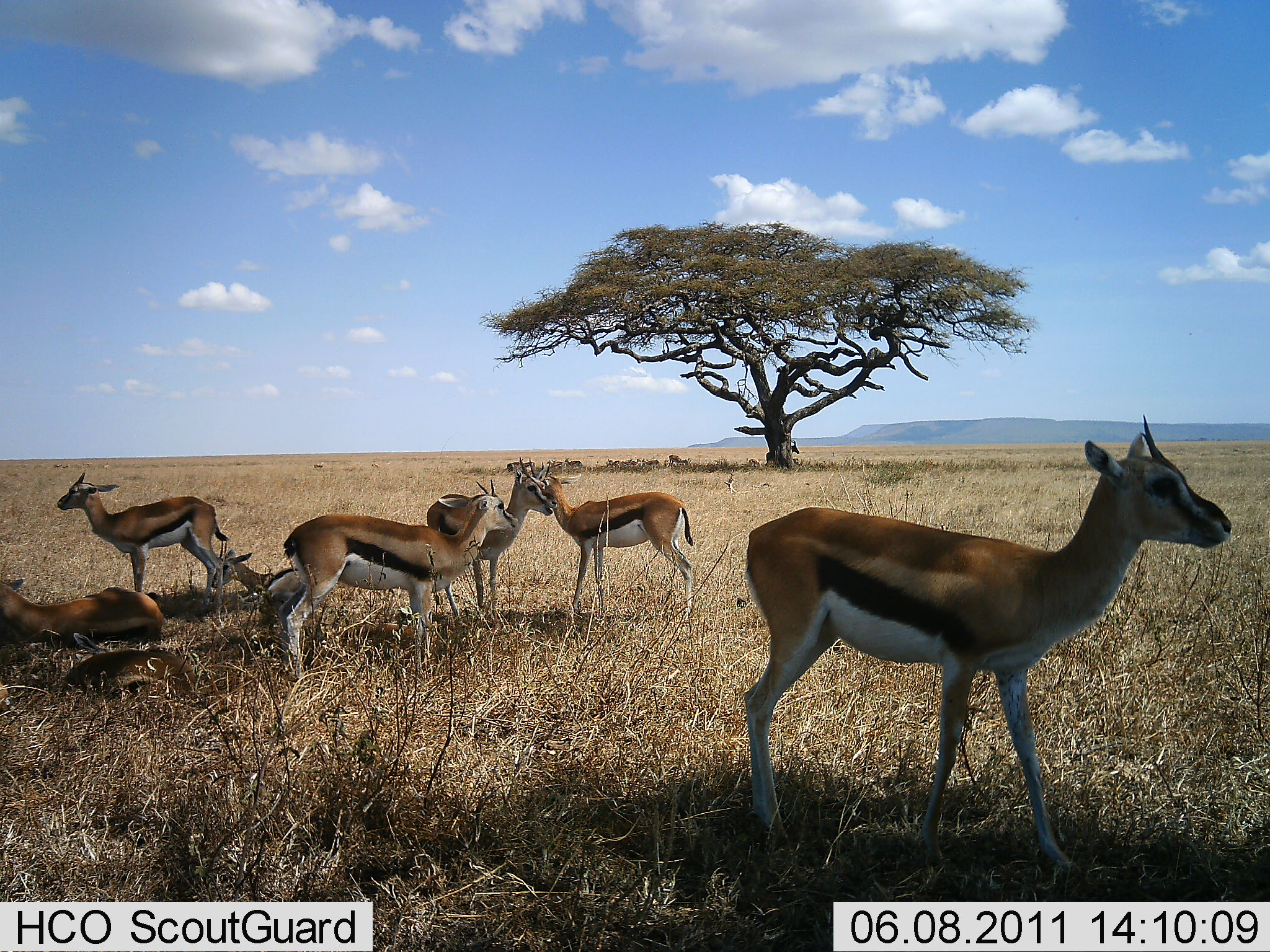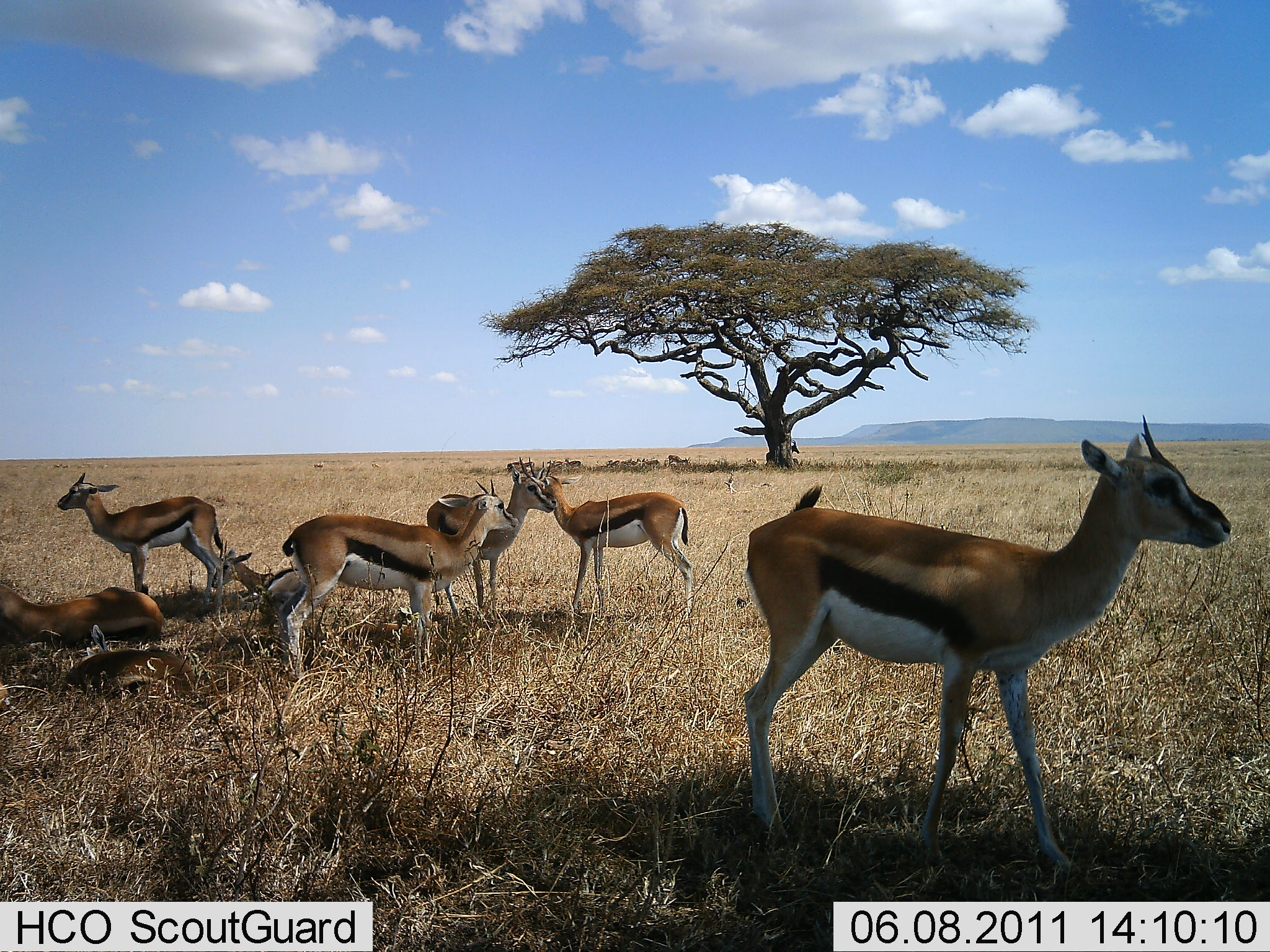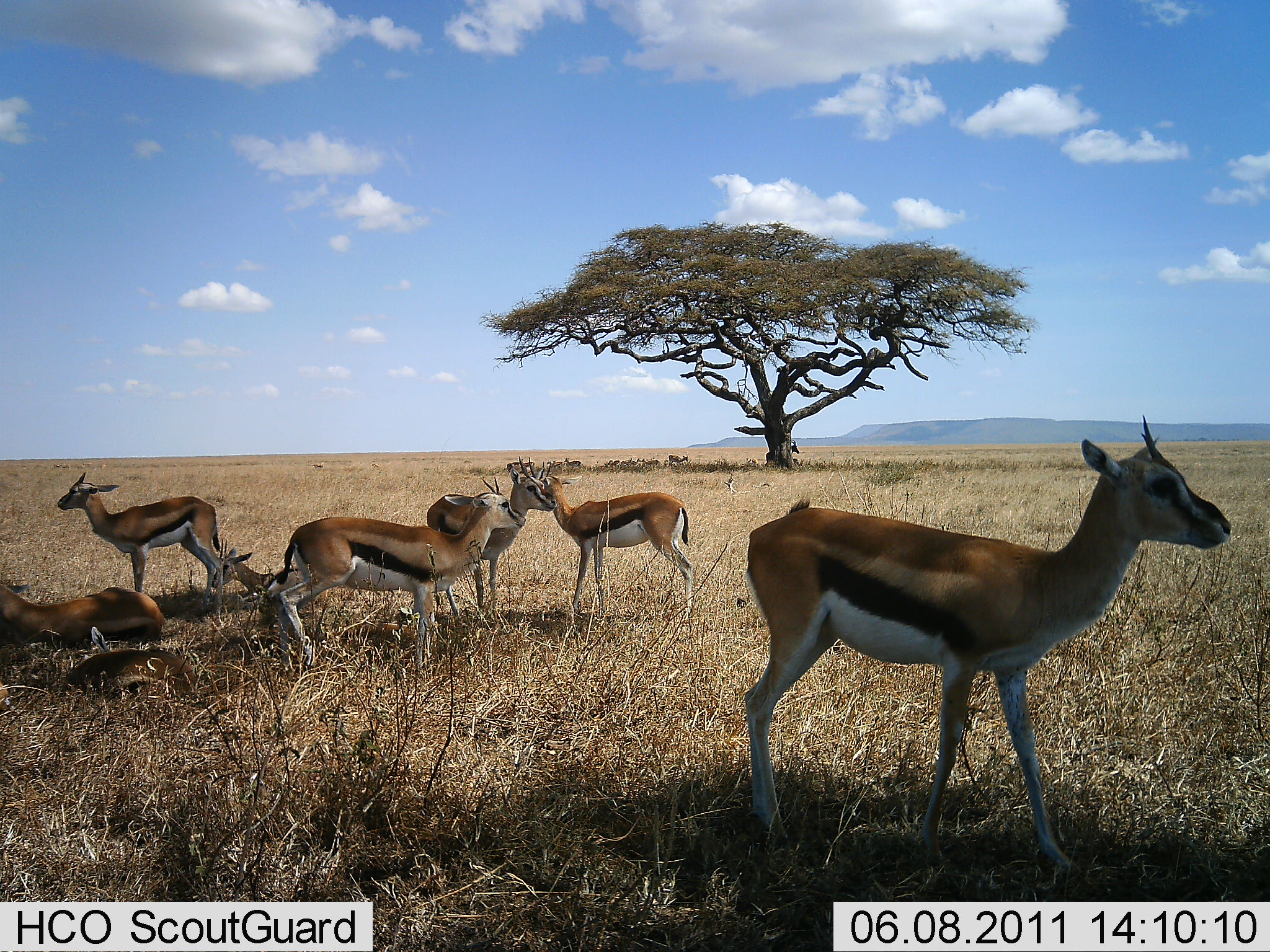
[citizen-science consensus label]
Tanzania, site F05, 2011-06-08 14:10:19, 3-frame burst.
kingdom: Animalia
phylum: Chordata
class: Mammalia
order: Artiodactyla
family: Bovidae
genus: Eudorcas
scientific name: Eudorcas thomsonii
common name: thomson's gazelle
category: gazellethomsons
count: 8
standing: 83%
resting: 92%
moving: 8%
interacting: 8%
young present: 0%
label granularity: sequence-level